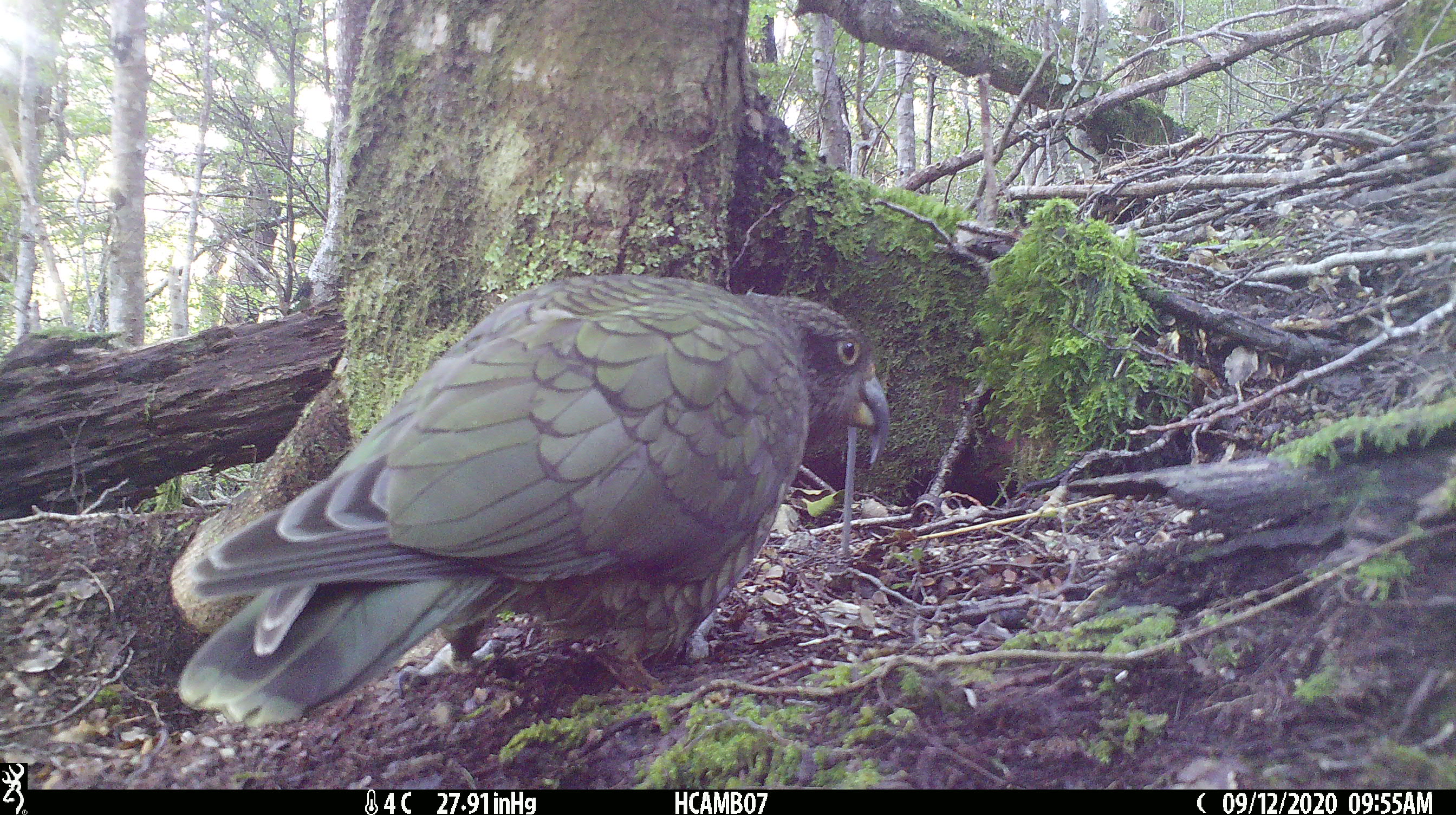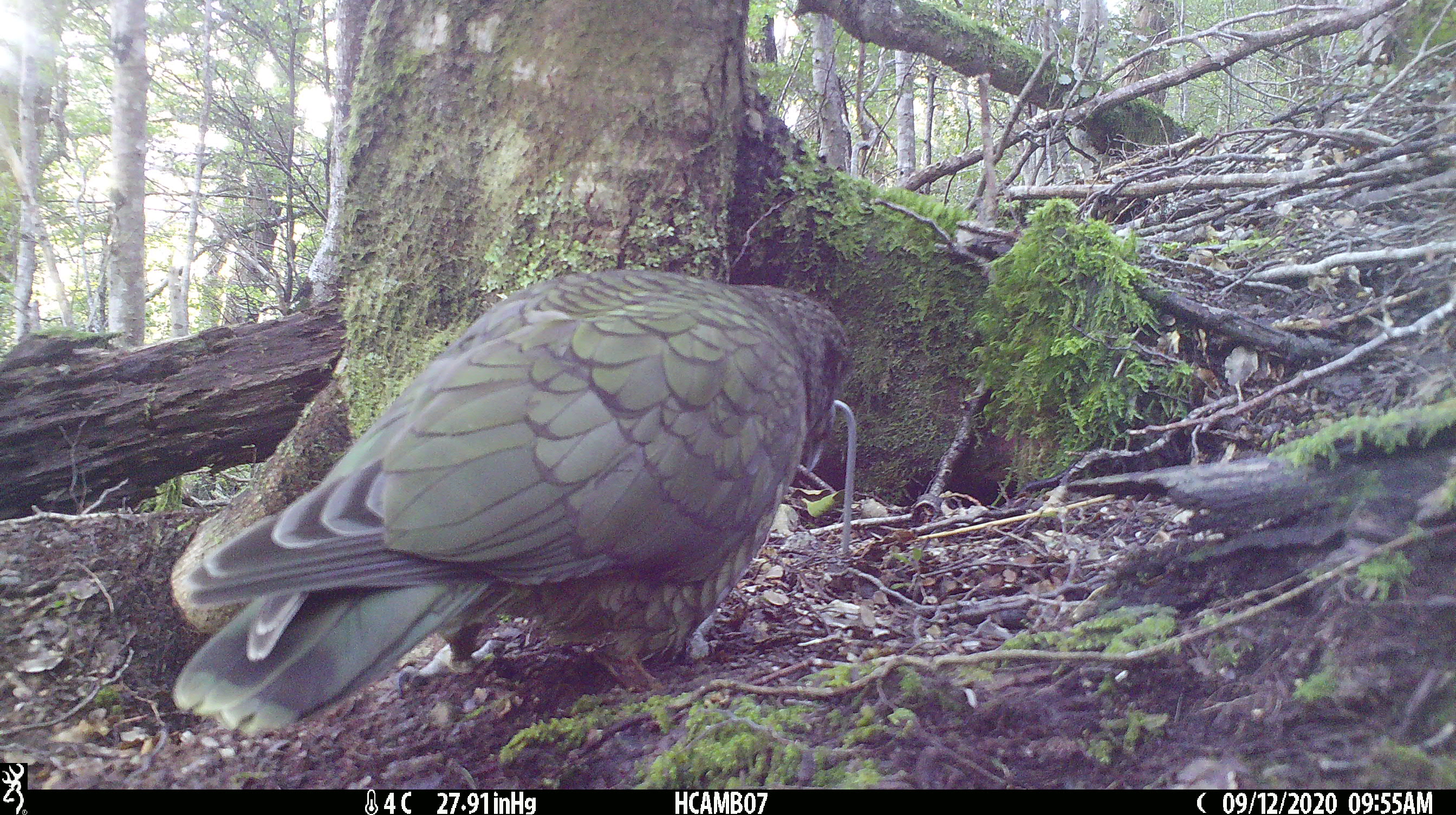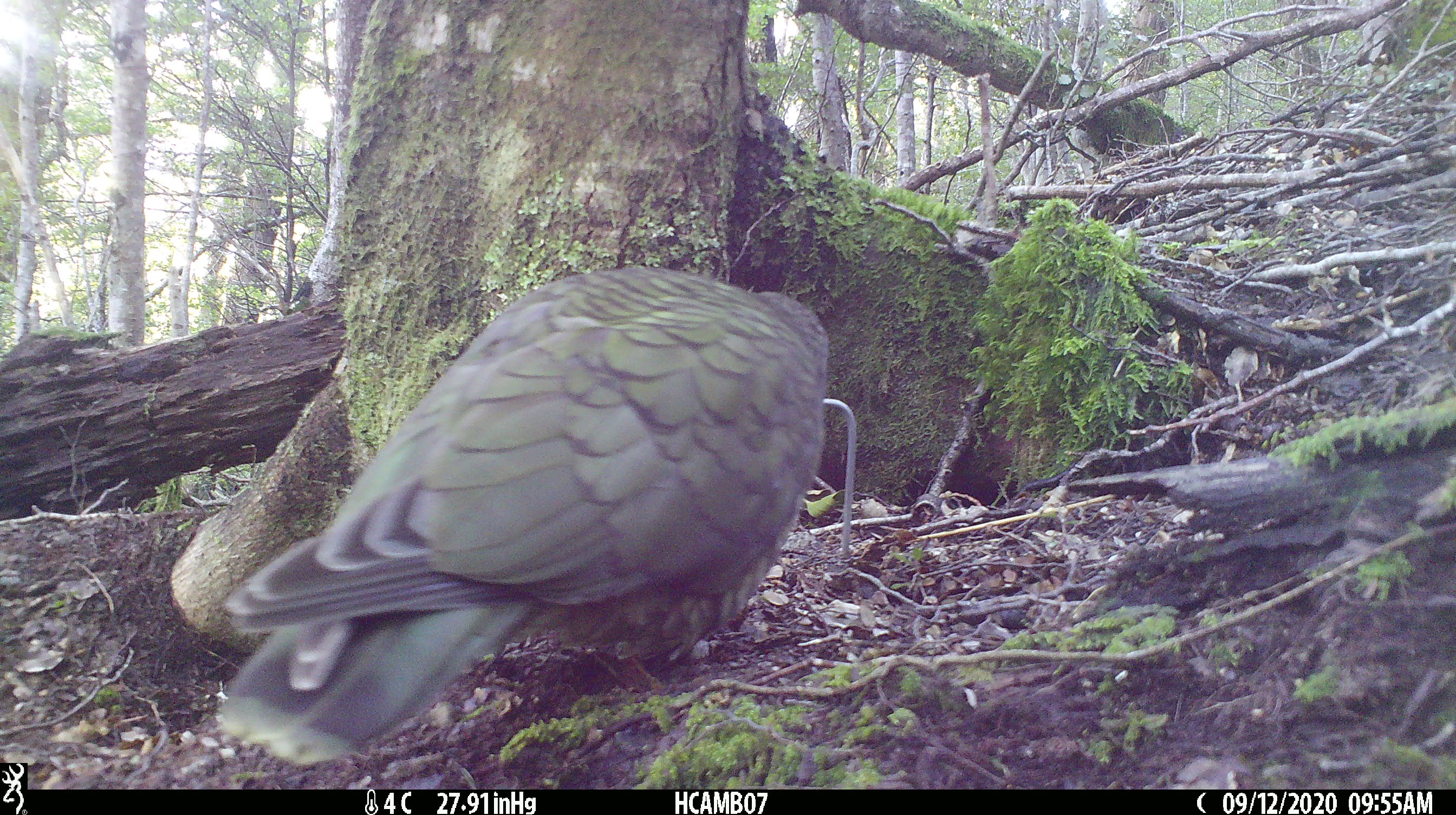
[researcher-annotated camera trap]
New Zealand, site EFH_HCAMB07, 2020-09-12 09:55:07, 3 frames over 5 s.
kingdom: Animalia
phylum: Chordata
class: Aves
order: Psittaciformes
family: Strigopidae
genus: Nestor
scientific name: Nestor notabilis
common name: kea